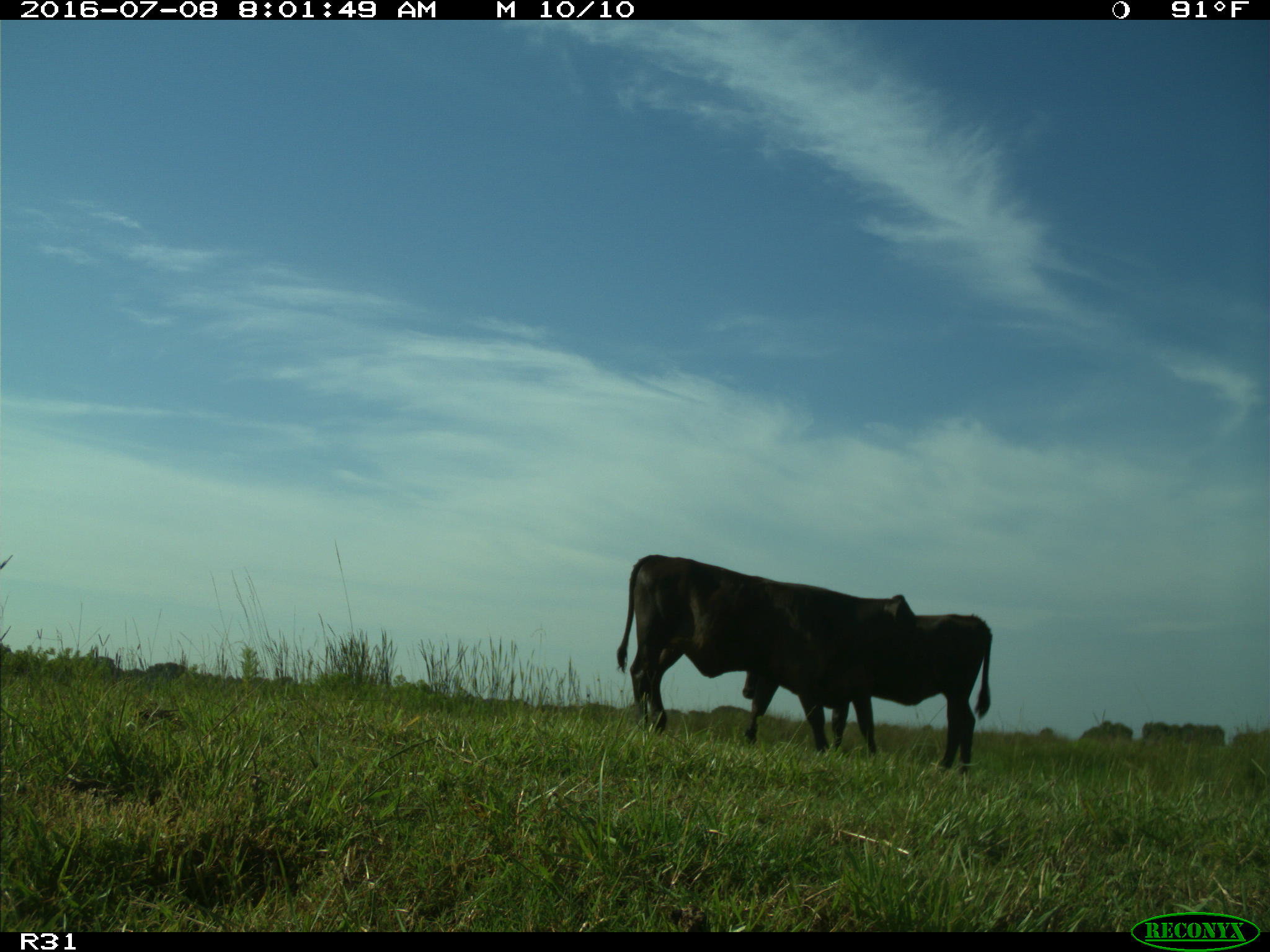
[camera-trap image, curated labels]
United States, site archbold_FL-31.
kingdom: Animalia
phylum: Chordata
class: Mammalia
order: Artiodactyla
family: Bovidae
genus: Bos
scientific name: Bos taurus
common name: domestic cow